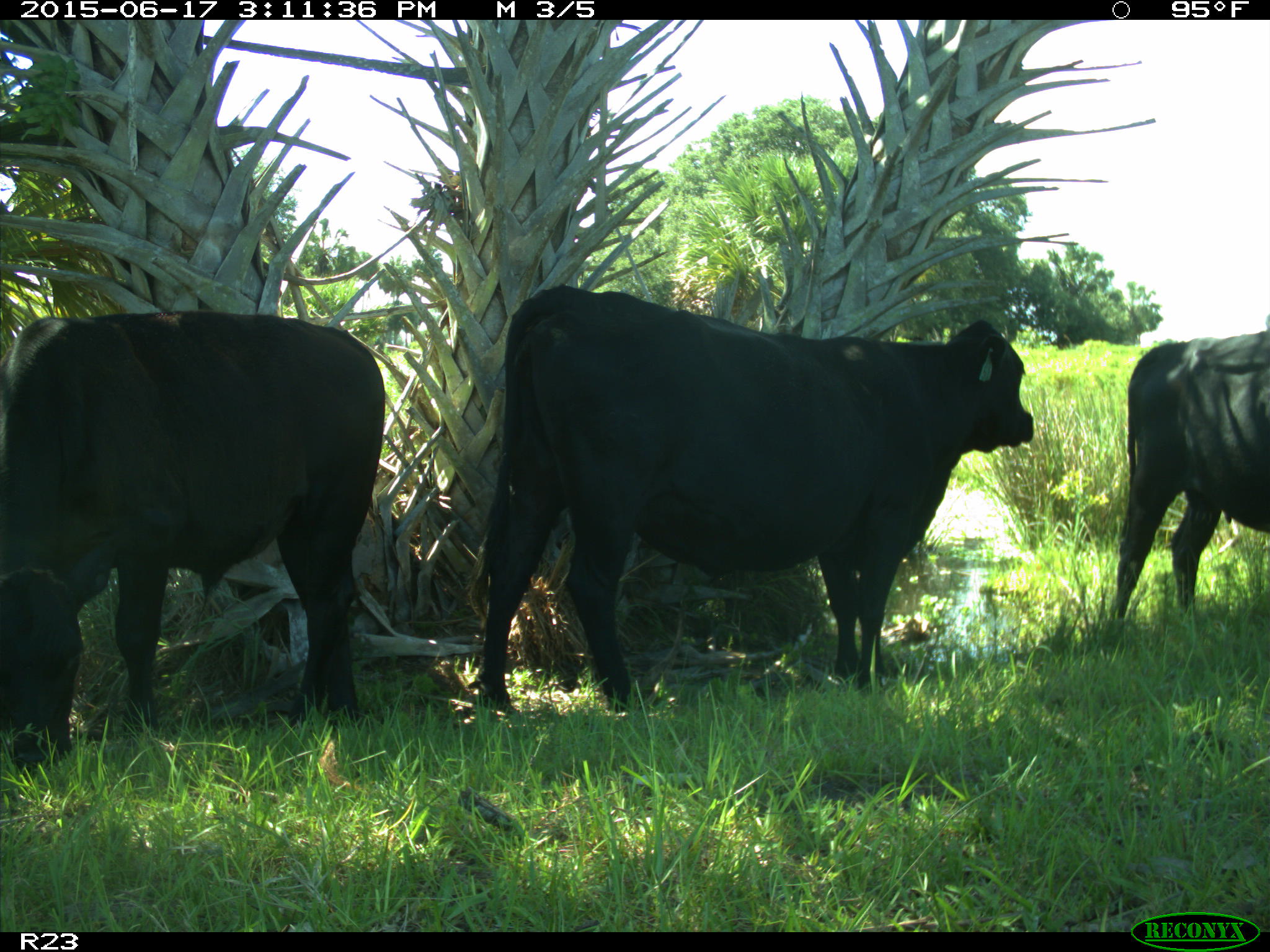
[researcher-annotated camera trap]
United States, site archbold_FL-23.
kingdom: Animalia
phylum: Chordata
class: Mammalia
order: Artiodactyla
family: Bovidae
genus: Bos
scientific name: Bos taurus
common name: domestic cow